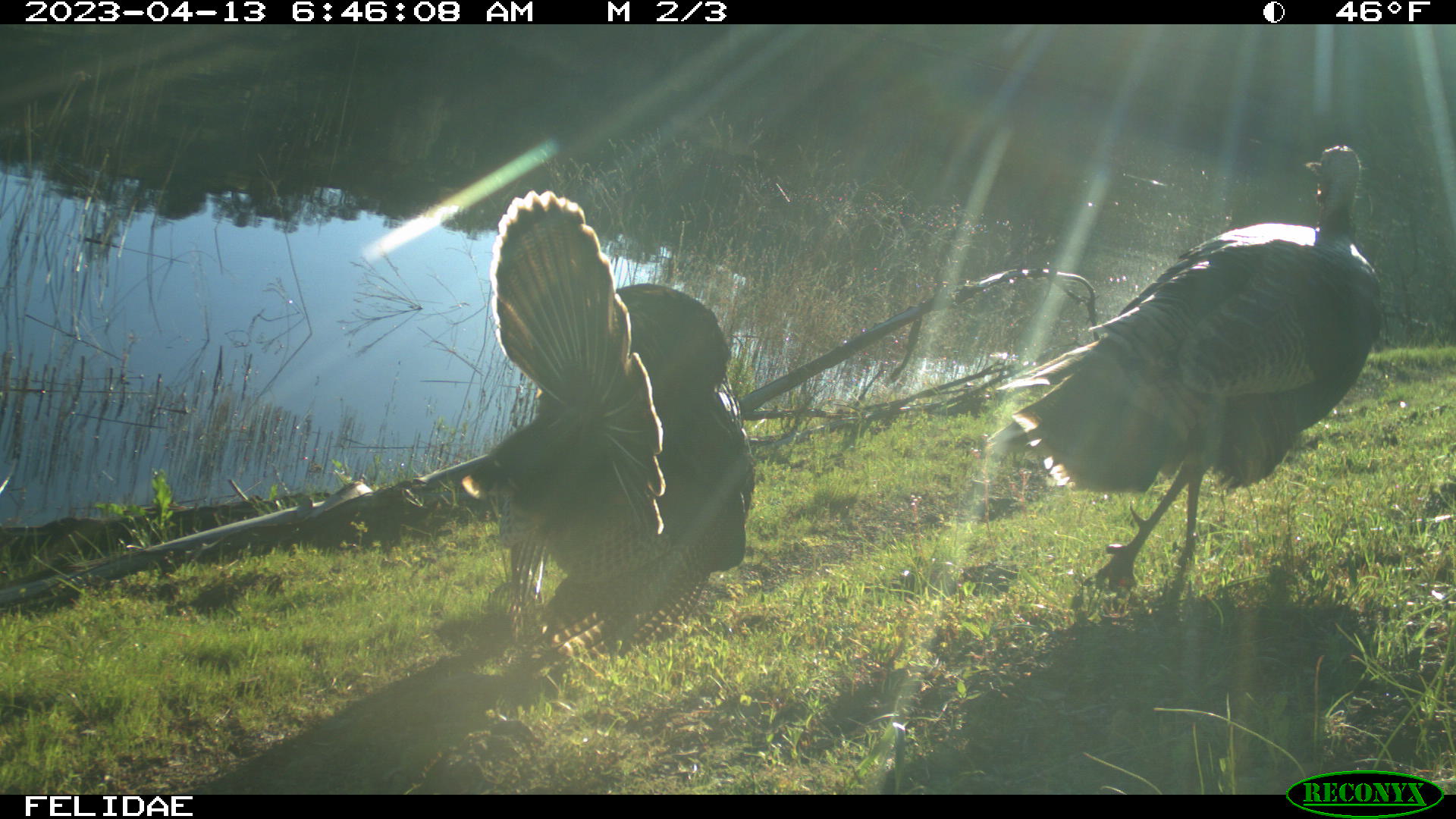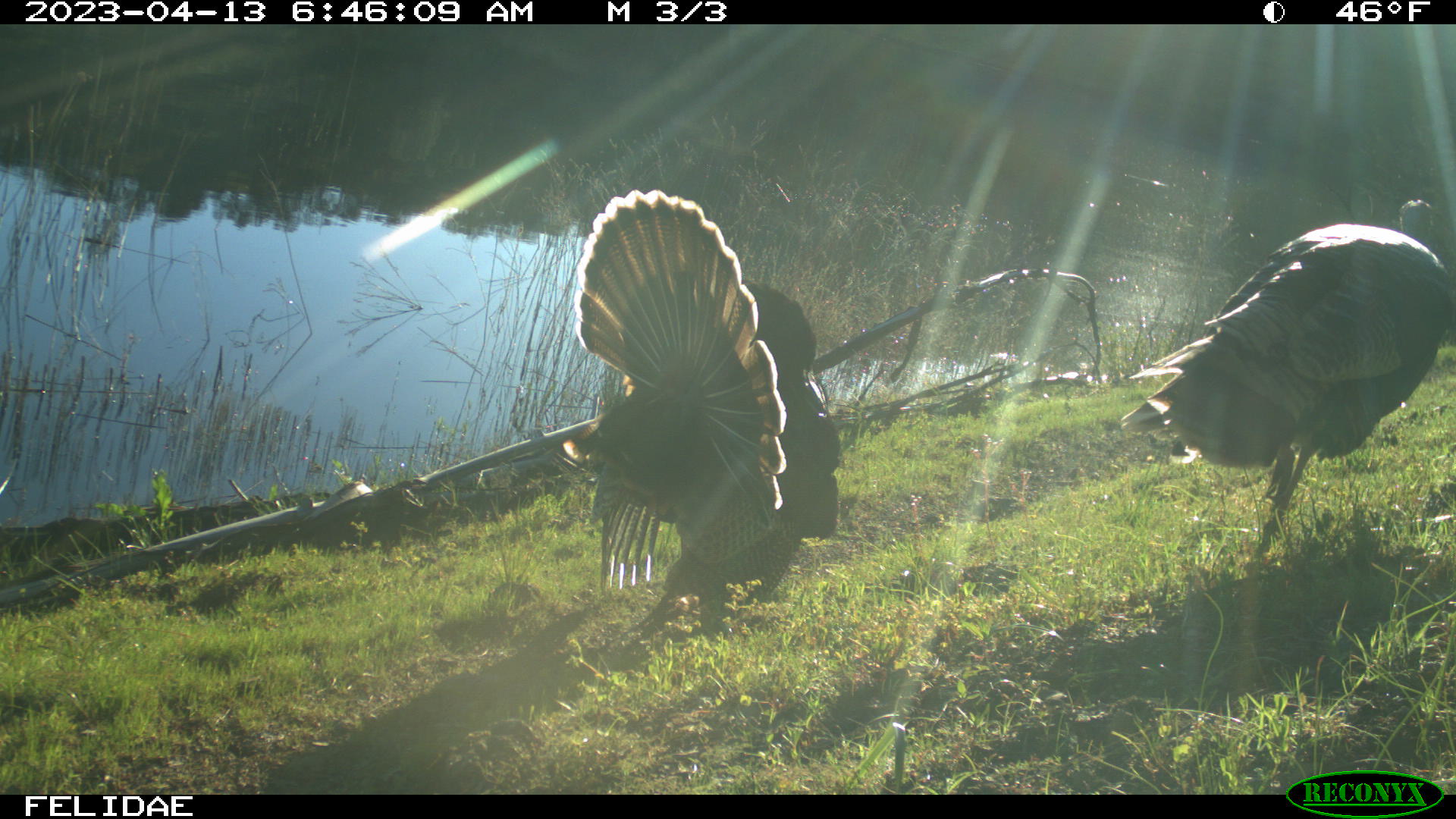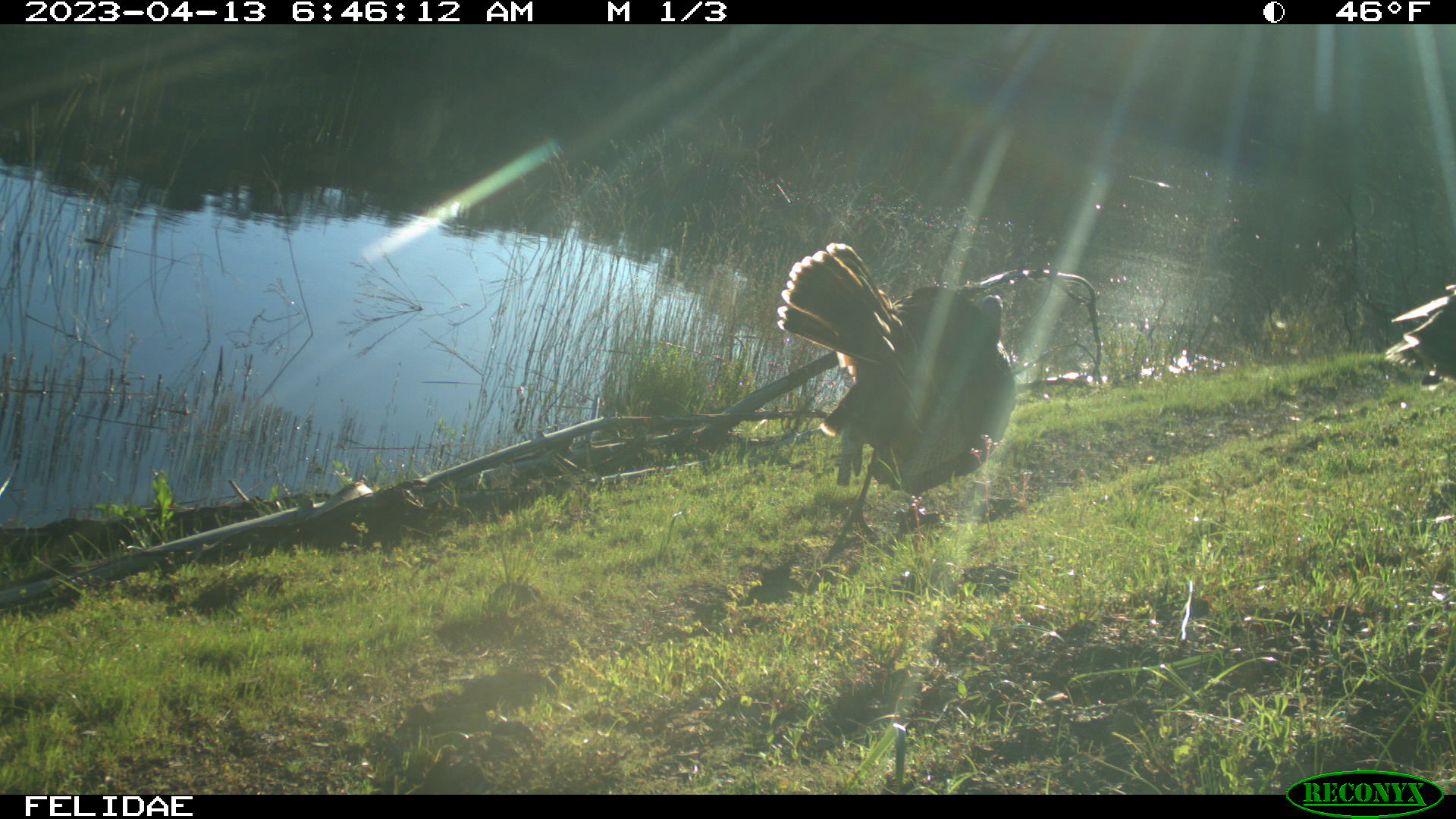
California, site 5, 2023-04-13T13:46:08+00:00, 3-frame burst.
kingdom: Animalia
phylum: Chordata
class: Aves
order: Galliformes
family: Phasianidae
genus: Meleagris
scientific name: Meleagris gallopavo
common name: turkey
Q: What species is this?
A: Turkey (Meleagris gallopavo).